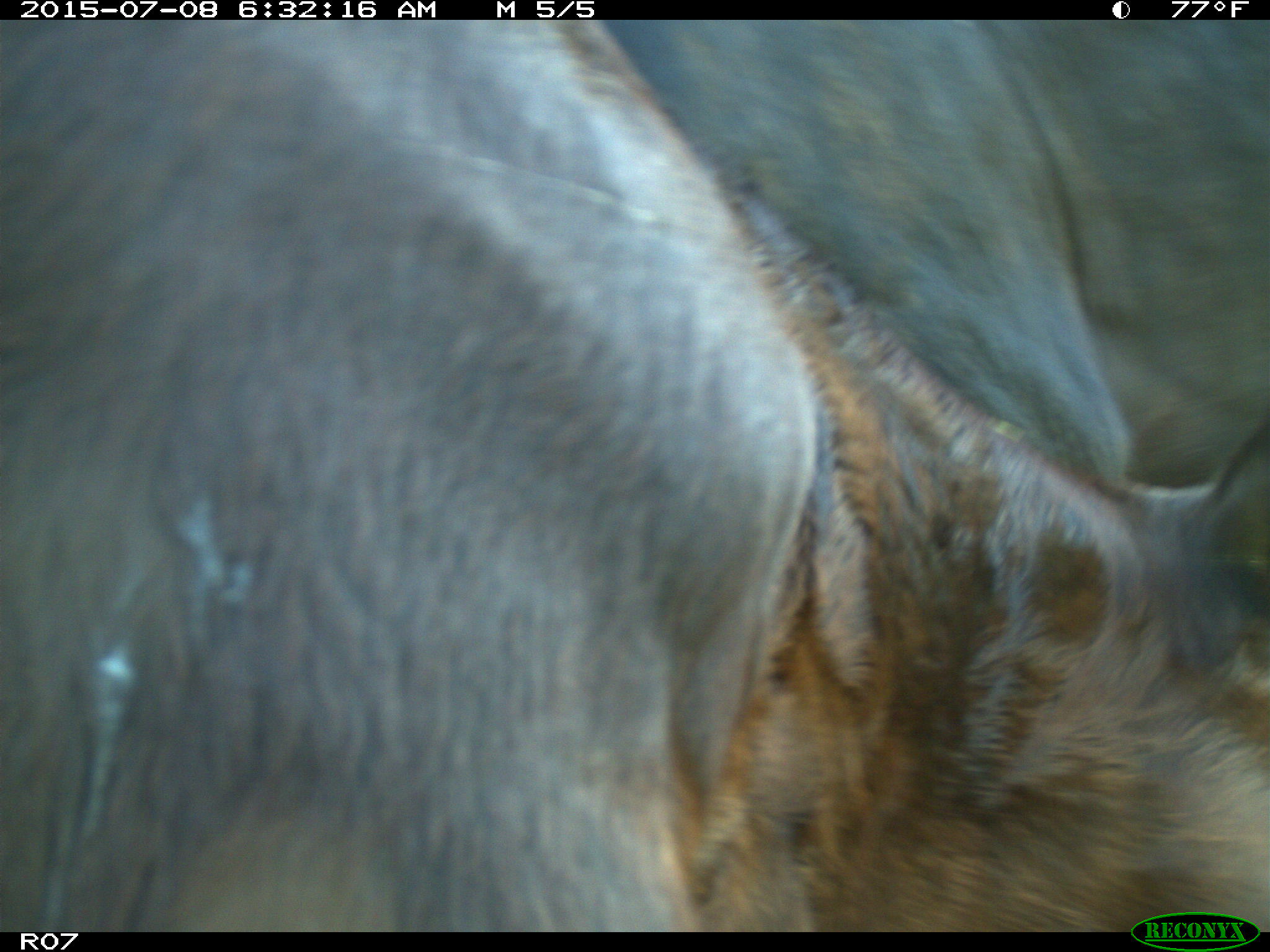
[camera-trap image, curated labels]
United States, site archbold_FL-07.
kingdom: Animalia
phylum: Chordata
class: Mammalia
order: Artiodactyla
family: Bovidae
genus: Bos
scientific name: Bos taurus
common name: domestic cow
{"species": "Bos taurus (domestic cow)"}